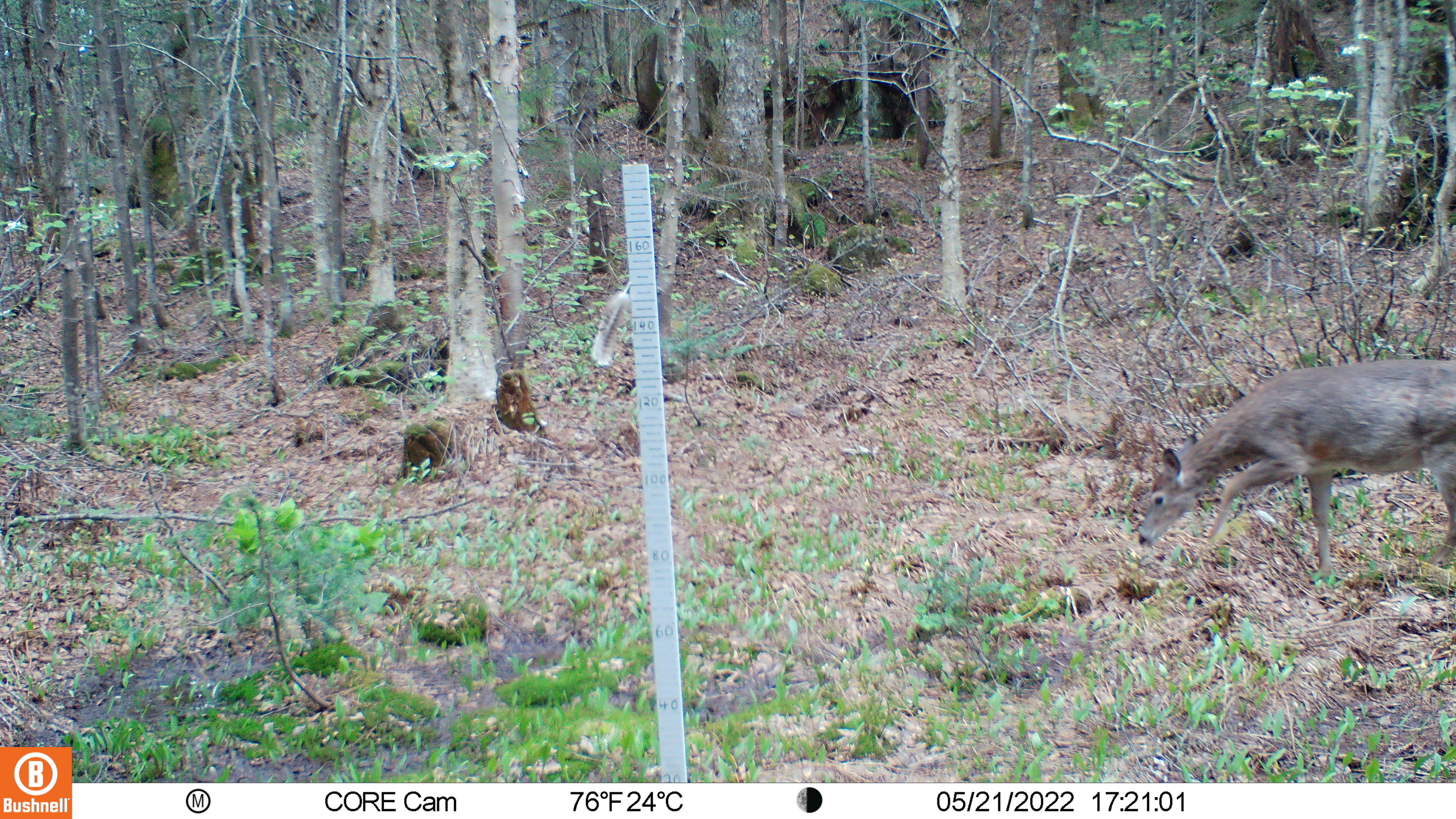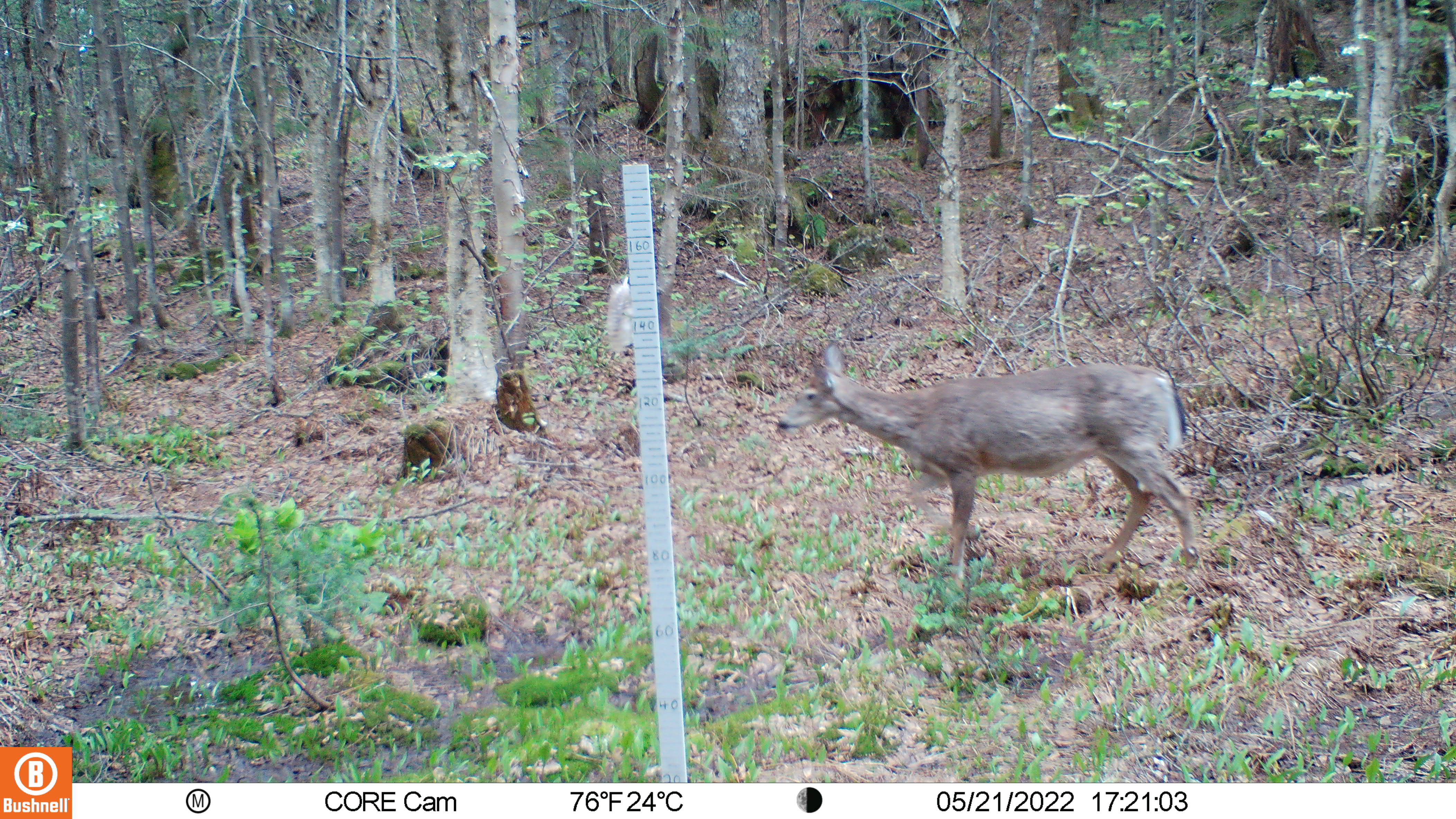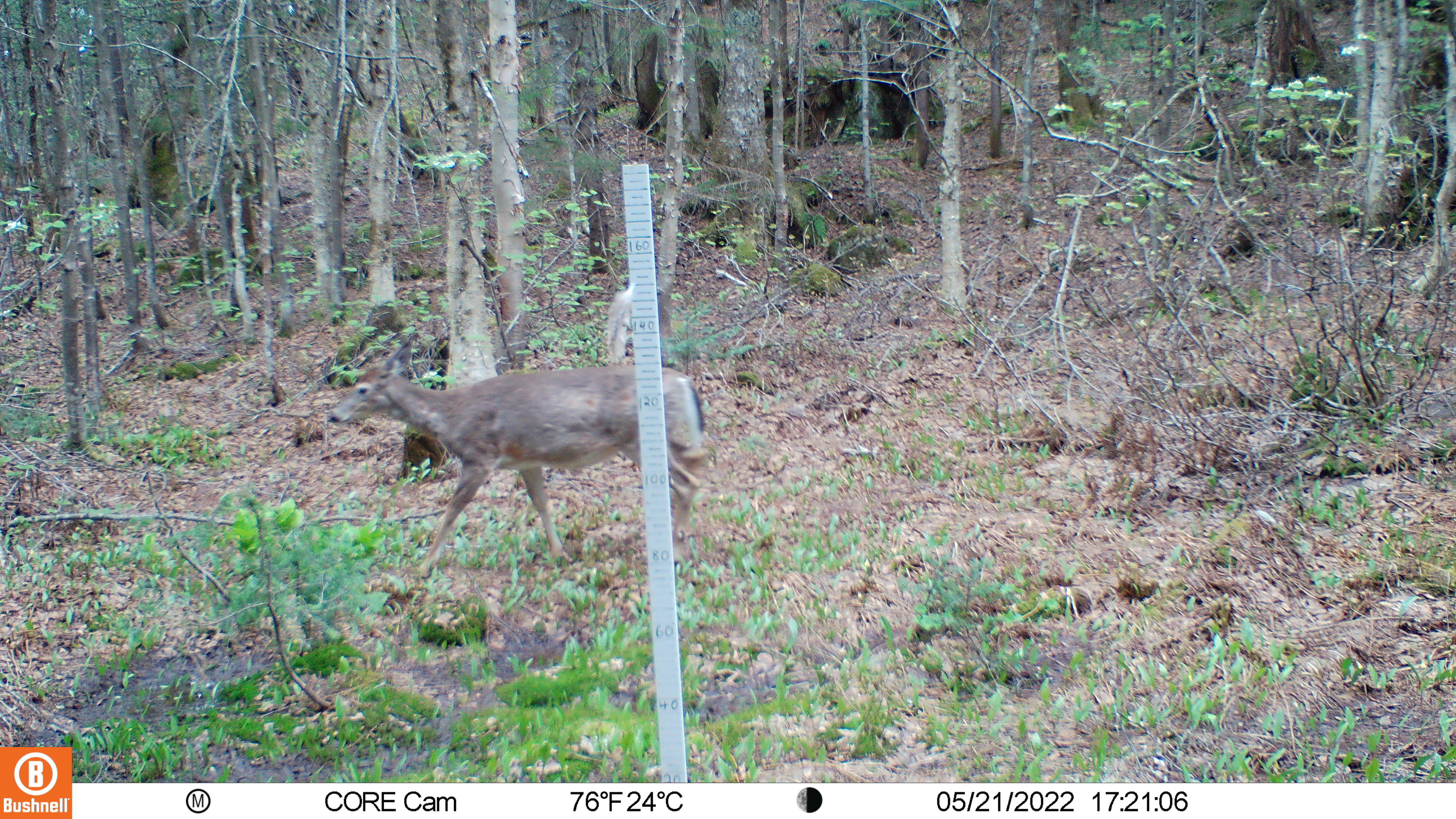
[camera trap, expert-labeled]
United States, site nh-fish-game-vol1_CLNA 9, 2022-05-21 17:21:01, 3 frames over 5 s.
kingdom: Animalia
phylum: Chordata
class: Mammalia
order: Artiodactyla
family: Cervidae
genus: Odocoileus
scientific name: Odocoileus virginianus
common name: white-tailed deer